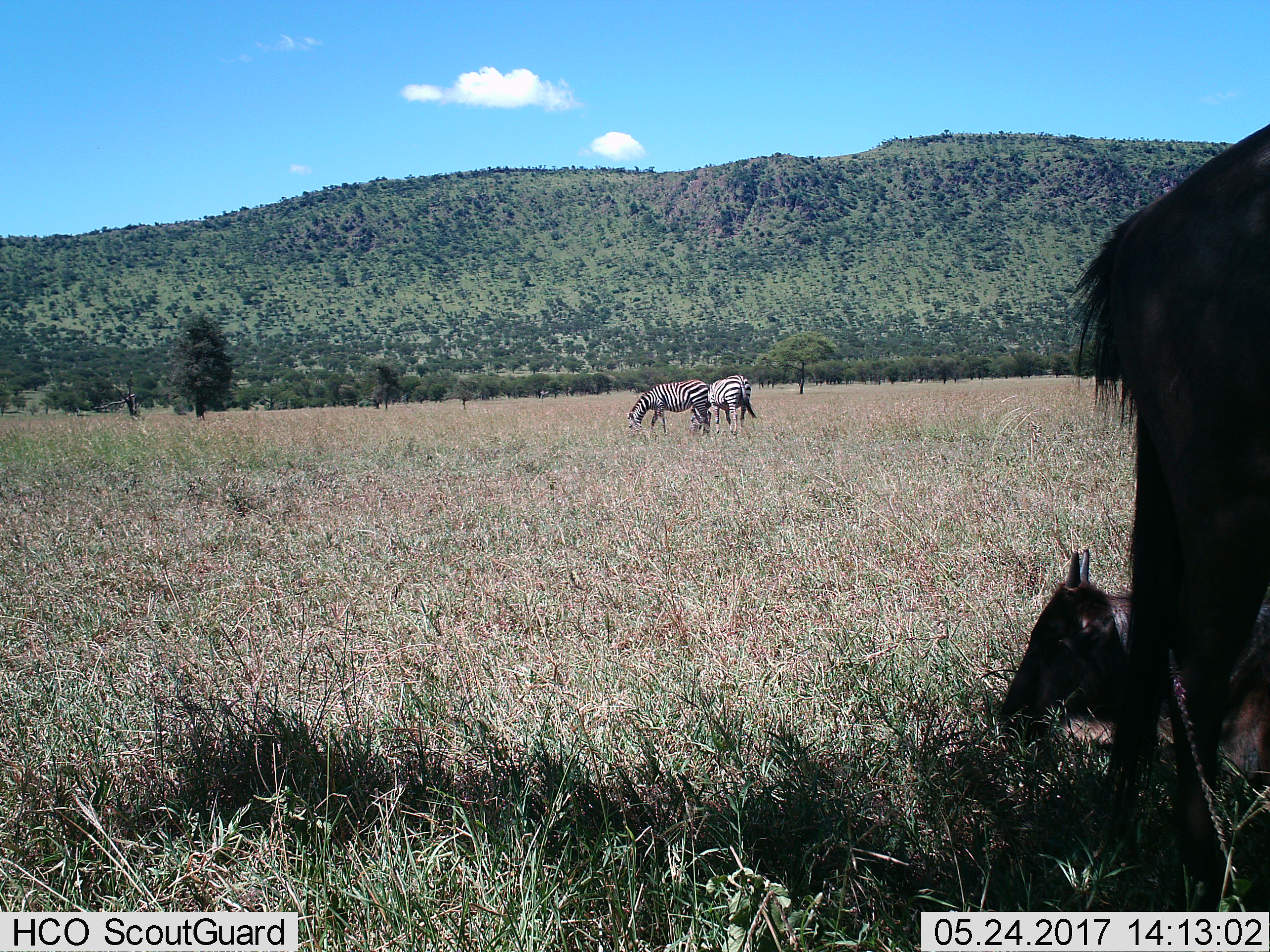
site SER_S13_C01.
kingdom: Animalia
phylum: Chordata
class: Mammalia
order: Artiodactyla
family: Bovidae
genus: Connochaetes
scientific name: Connochaetes taurinus taurinus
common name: blue wildebeest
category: wildebeestblue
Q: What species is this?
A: Wildebeestblue (blue wildebeest) (Connochaetes taurinus taurinus).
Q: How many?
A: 2.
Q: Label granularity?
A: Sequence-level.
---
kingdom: Animalia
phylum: Chordata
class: Mammalia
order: Perissodactyla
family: Equidae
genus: Equus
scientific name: Equus quagga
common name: plains zebra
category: zebraplains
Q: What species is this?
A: Zebraplains (plains zebra) (Equus quagga).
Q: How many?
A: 2.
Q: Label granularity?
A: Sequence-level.